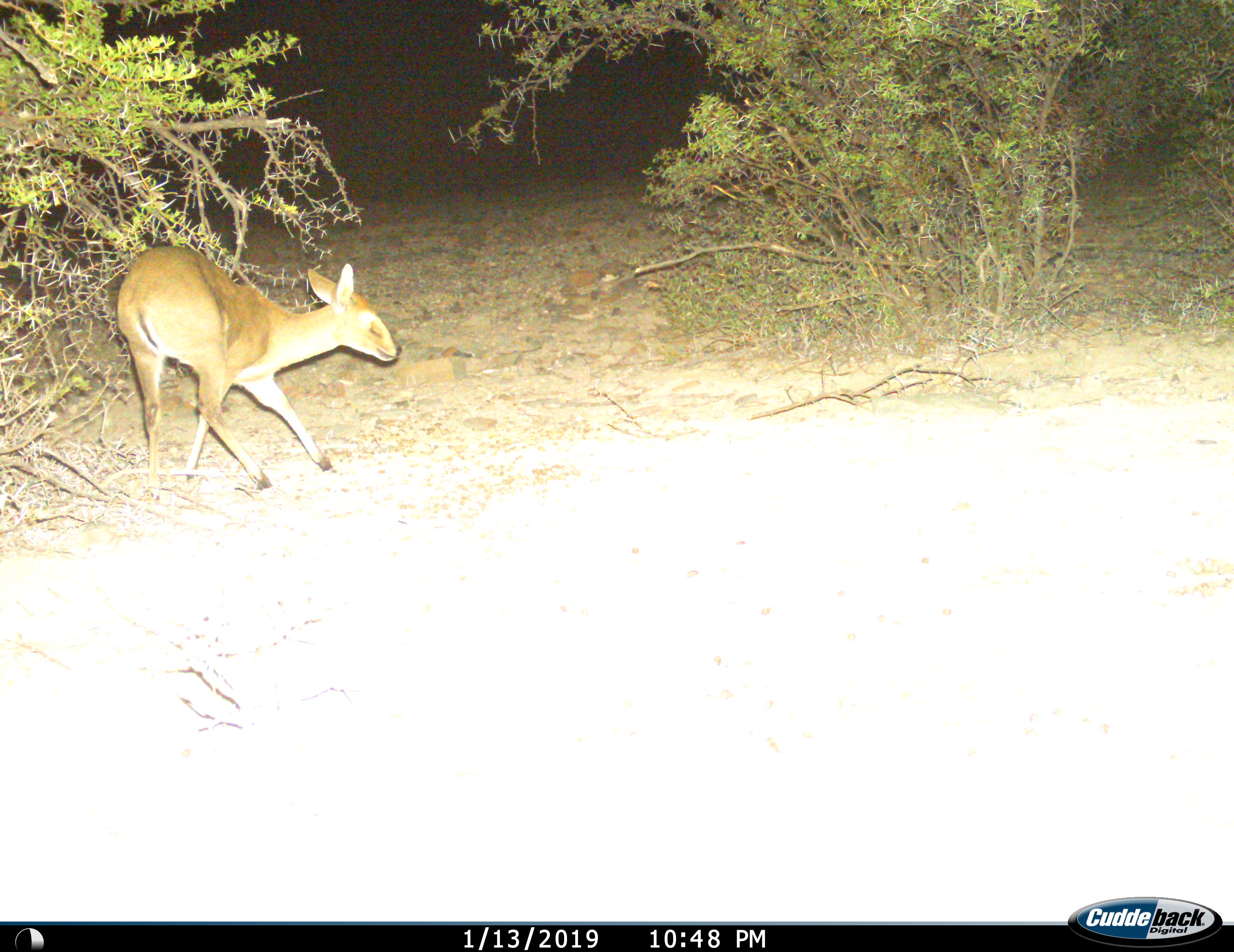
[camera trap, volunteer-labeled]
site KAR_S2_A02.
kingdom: Animalia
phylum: Chordata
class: Mammalia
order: Artiodactyla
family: Bovidae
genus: Sylvicapra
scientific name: Sylvicapra grimmia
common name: common duiker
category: duikercommongrey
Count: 1.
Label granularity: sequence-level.